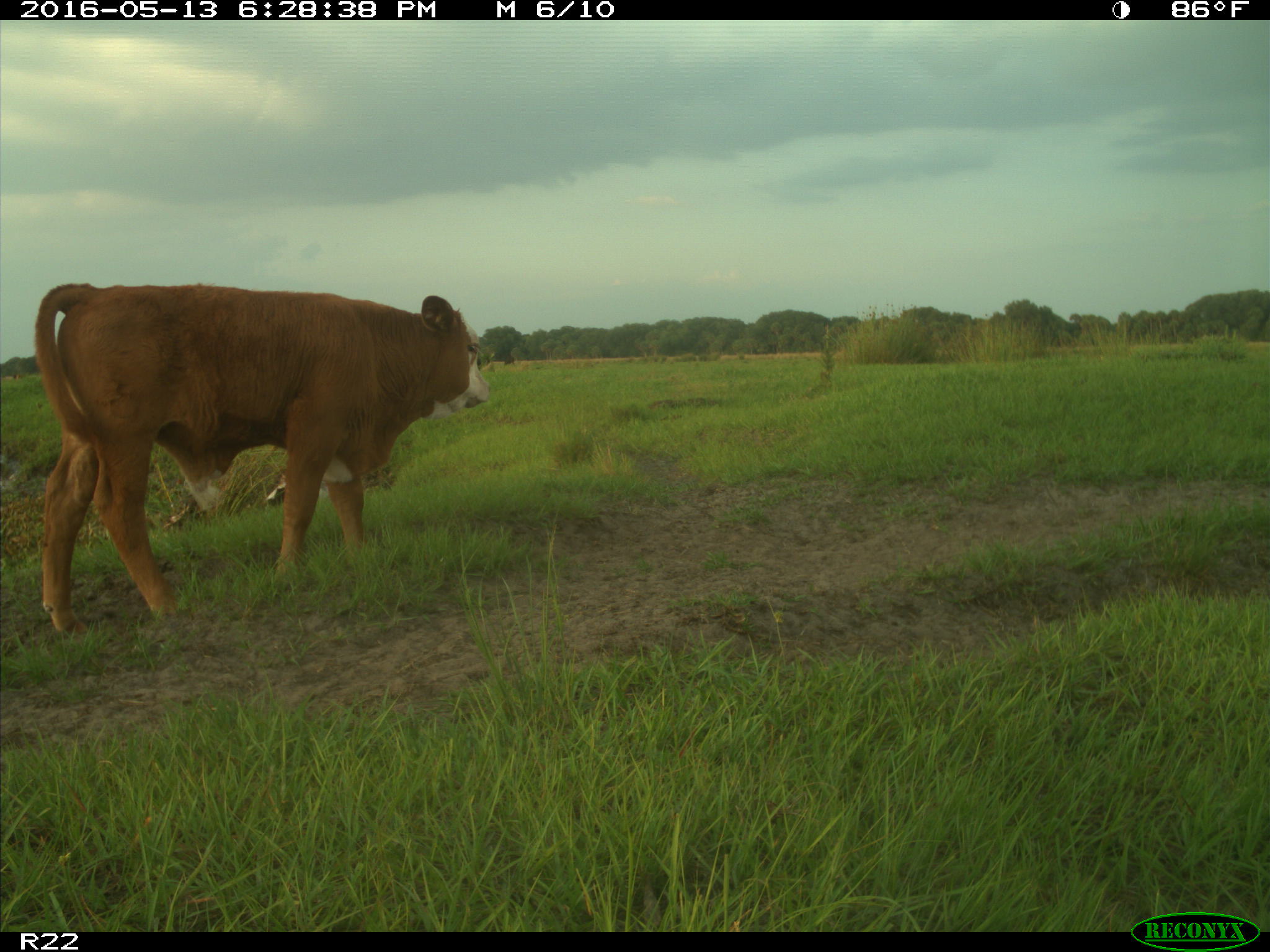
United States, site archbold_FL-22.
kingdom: Animalia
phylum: Chordata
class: Mammalia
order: Artiodactyla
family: Bovidae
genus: Bos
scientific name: Bos taurus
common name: domestic cow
Bos taurus (domestic cow).